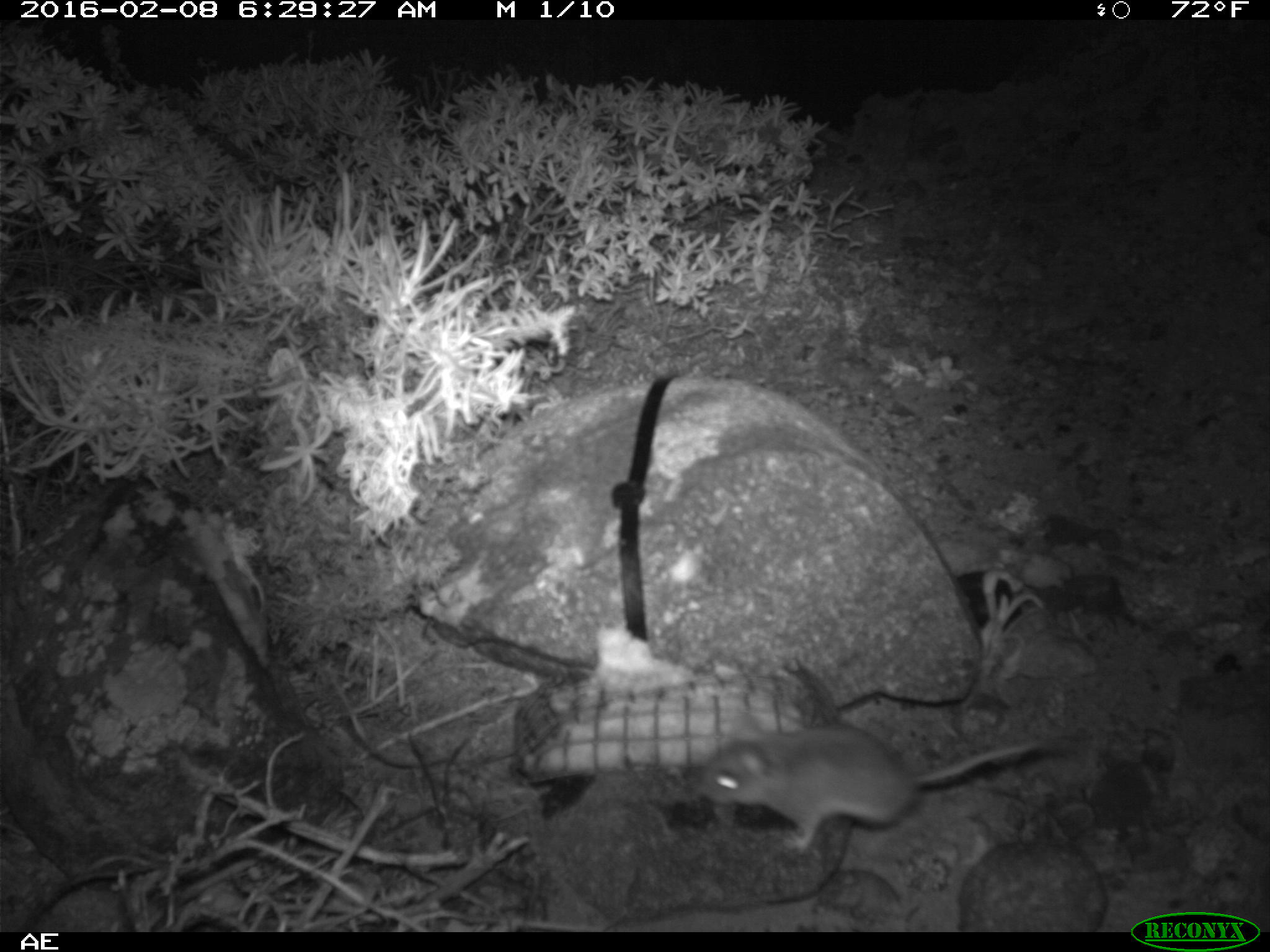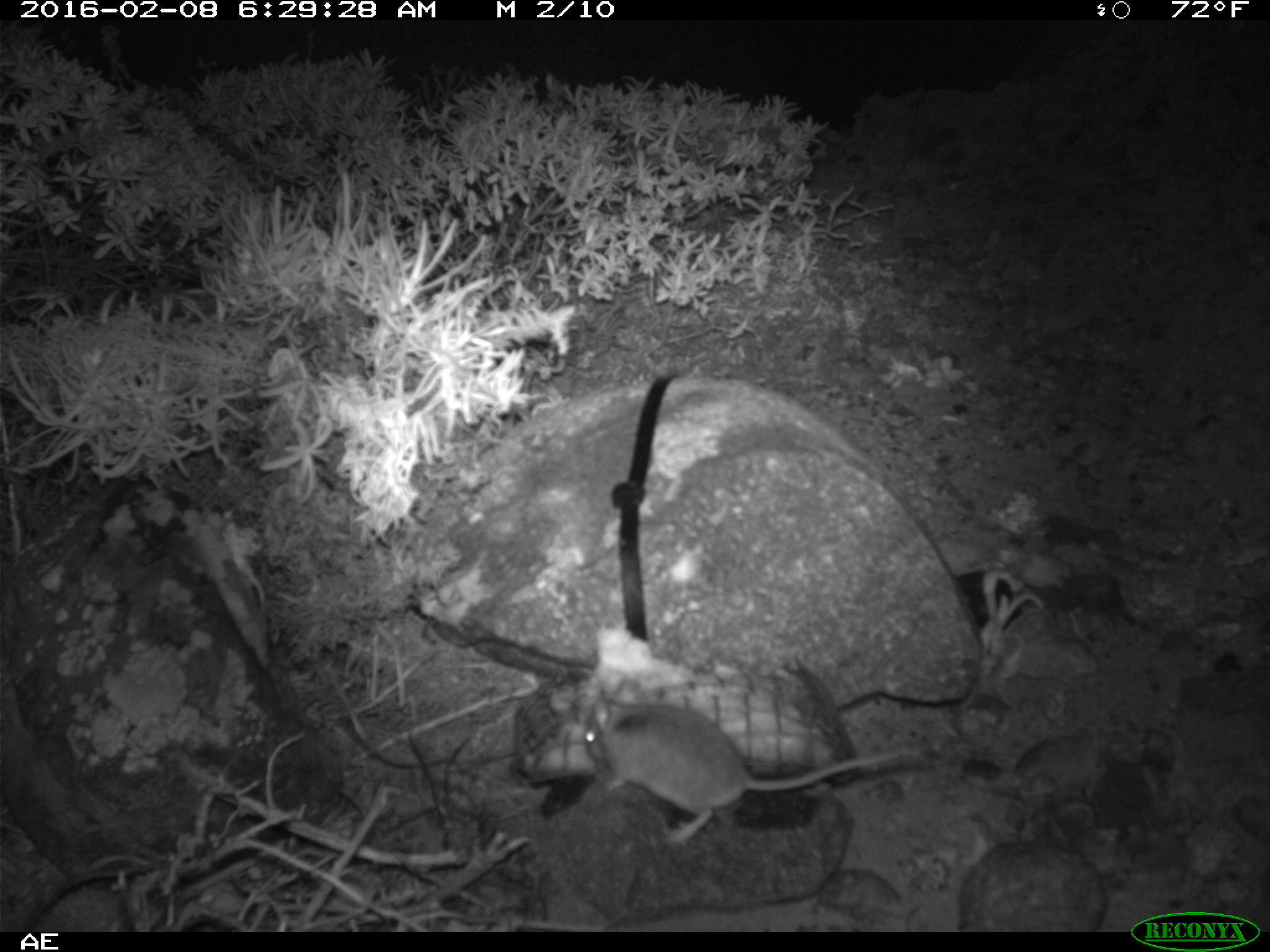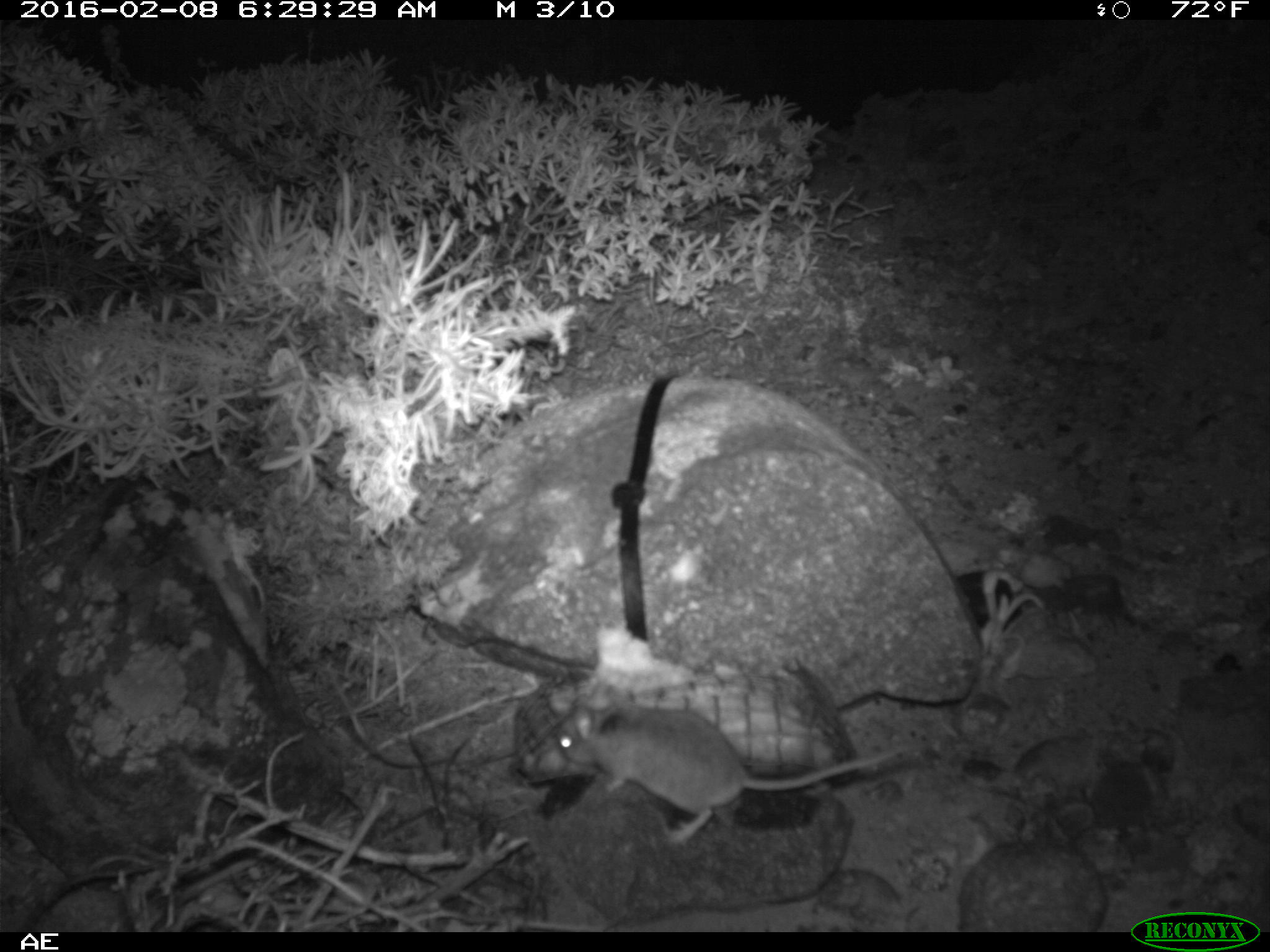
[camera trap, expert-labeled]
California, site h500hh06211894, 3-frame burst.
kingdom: Animalia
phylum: Chordata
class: Mammalia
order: Rodentia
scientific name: Rodentia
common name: rodent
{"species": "rodent (Rodentia)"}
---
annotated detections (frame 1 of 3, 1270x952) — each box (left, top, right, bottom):
rodent: (696, 722, 1044, 857)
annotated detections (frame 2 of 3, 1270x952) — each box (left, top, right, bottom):
rodent: (584, 677, 923, 845)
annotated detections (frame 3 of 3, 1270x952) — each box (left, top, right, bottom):
rodent: (556, 684, 902, 844)